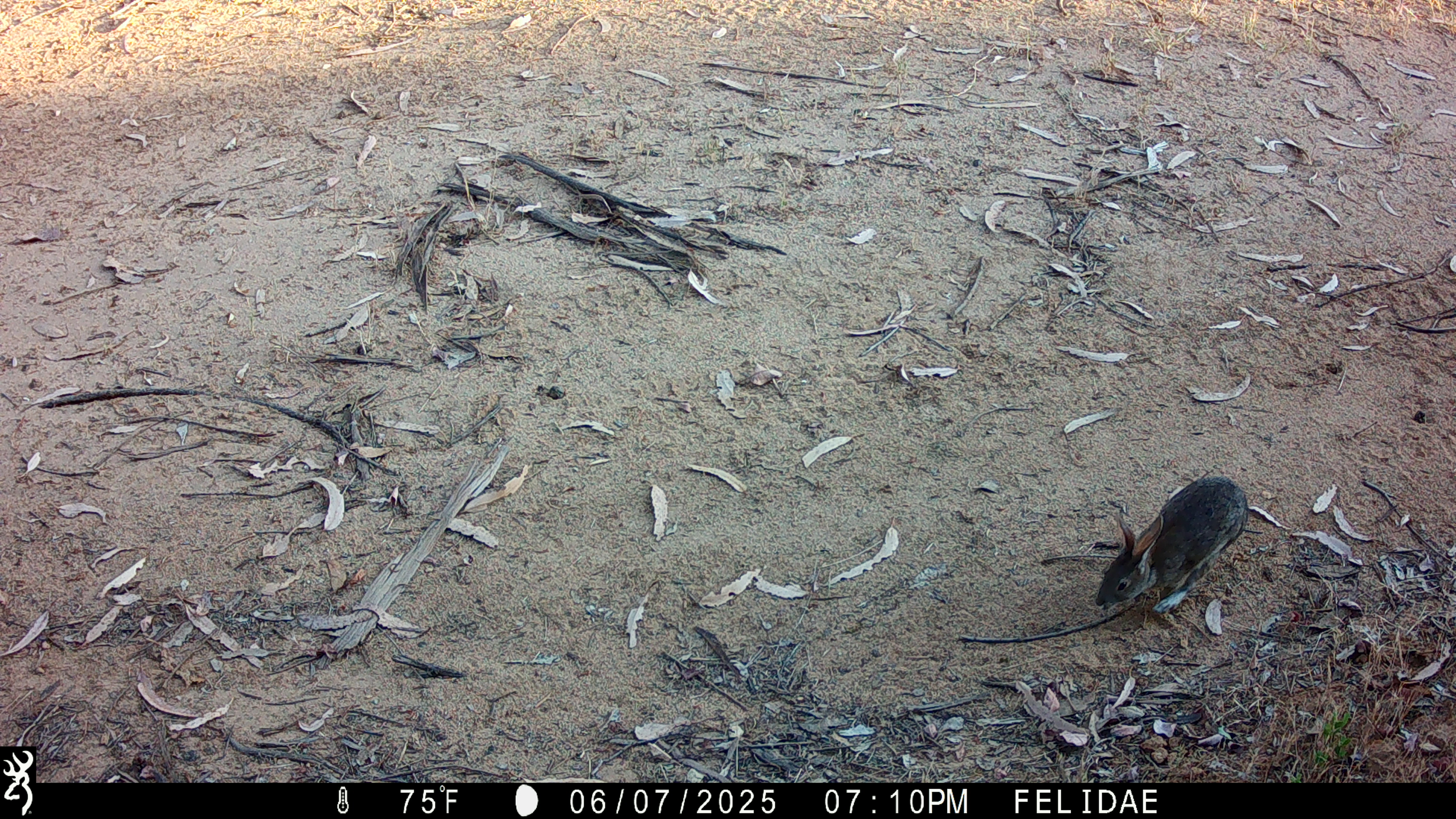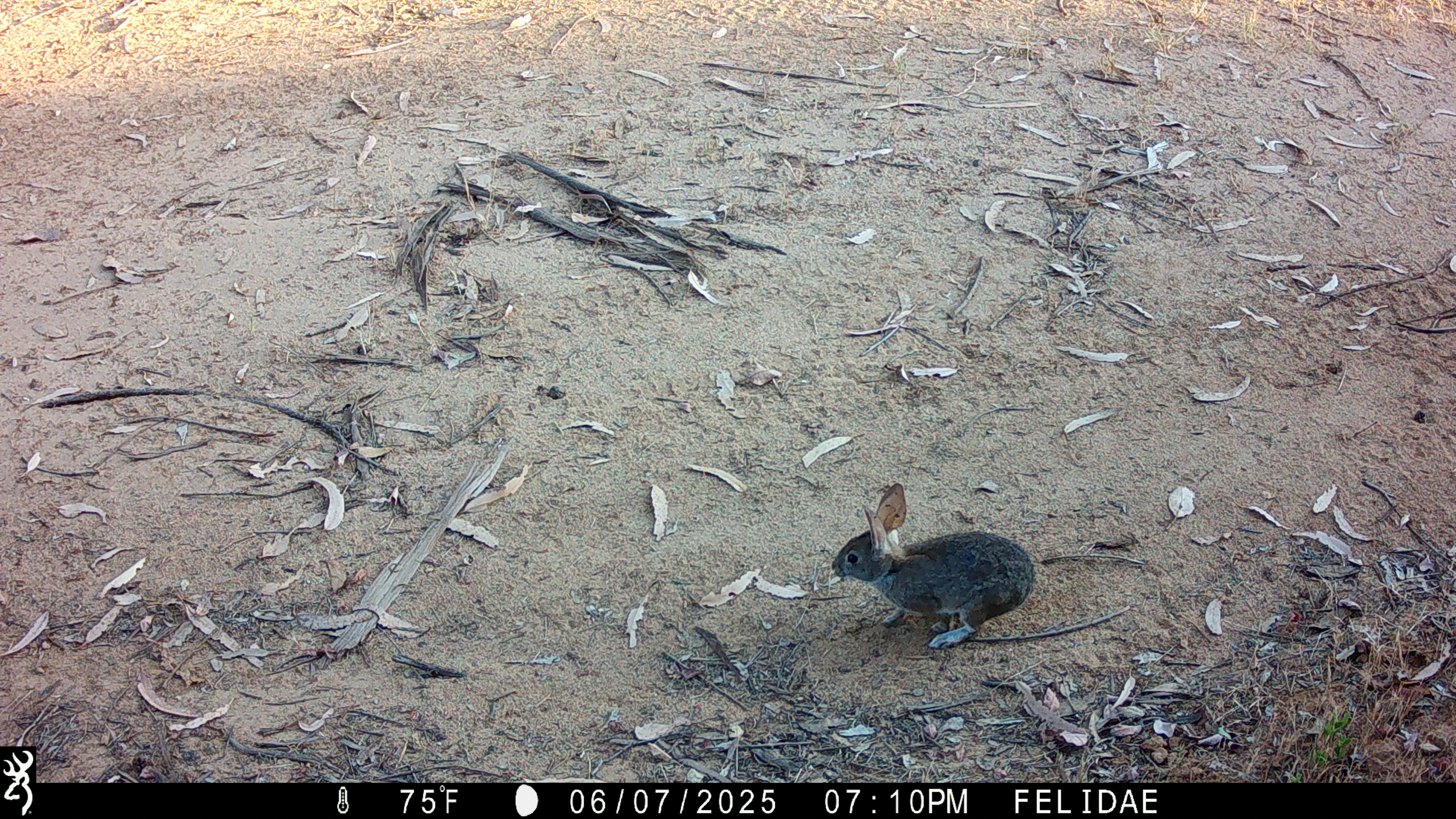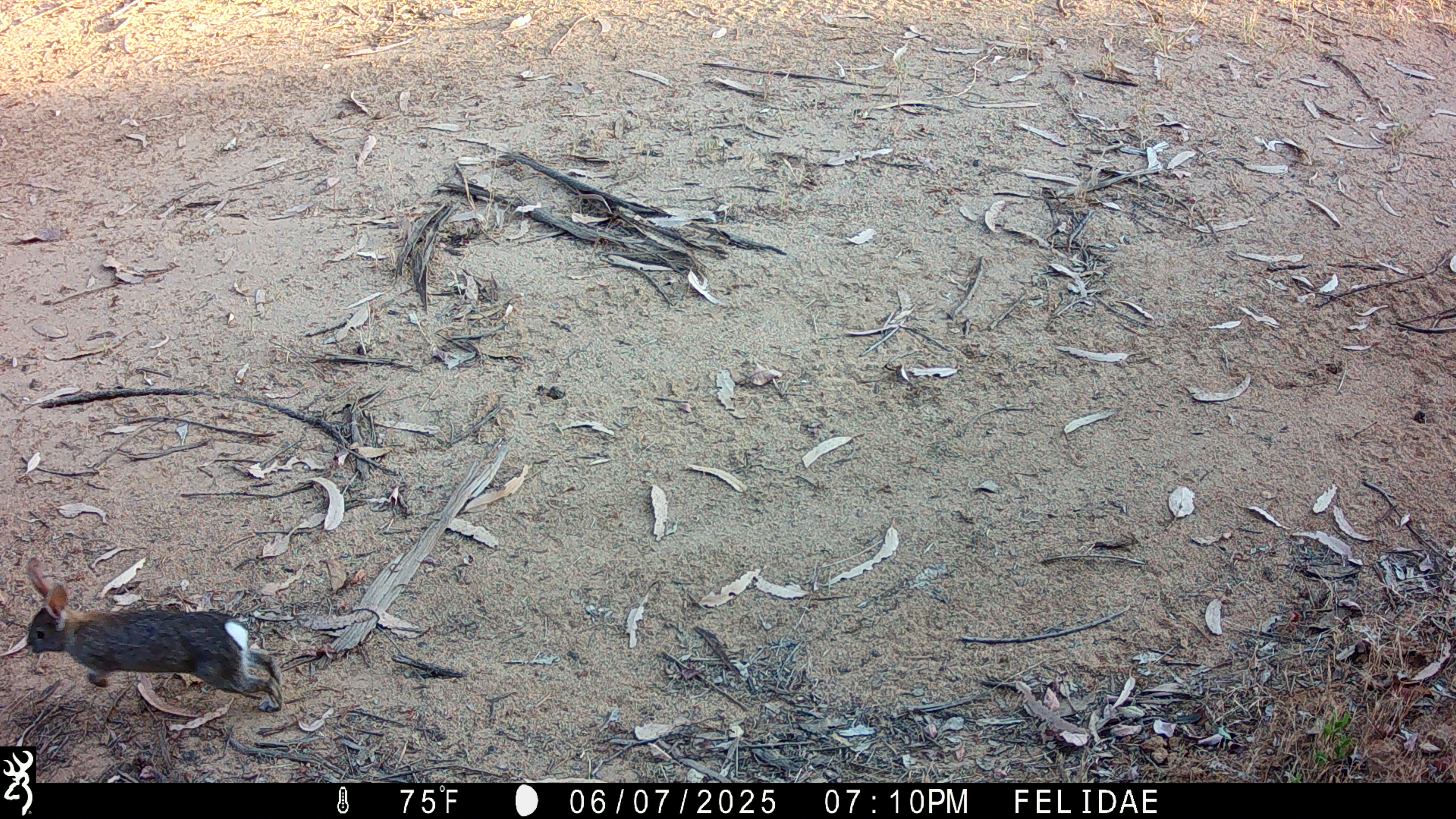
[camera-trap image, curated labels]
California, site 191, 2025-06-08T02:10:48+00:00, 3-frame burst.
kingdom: Animalia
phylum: Chordata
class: Mammalia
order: Lagomorpha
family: Leporidae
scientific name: Leporidae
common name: rabbit